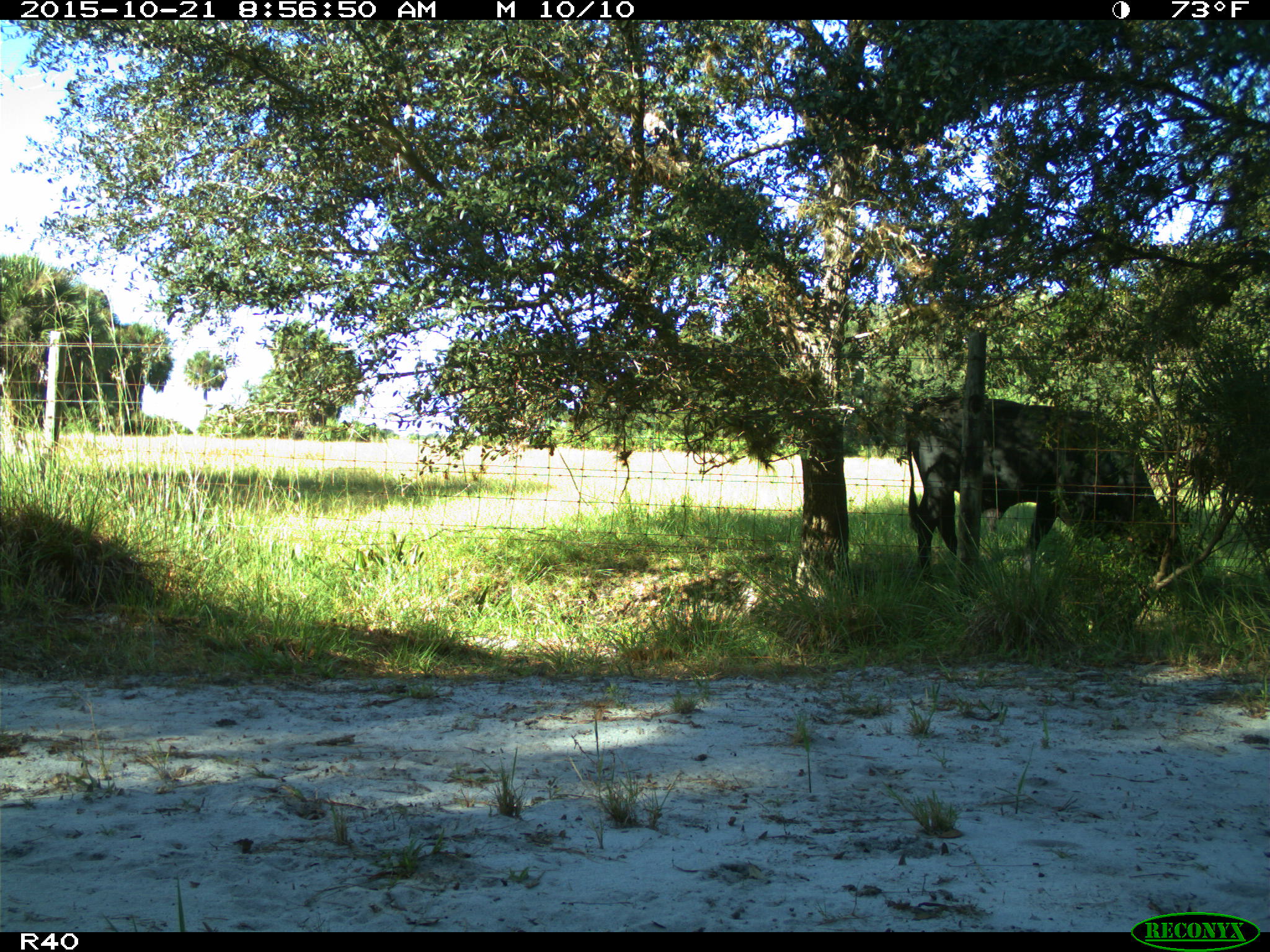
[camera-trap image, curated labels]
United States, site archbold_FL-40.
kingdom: Animalia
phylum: Chordata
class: Mammalia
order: Artiodactyla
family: Bovidae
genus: Bos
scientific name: Bos taurus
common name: domestic cow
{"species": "Bos taurus (domestic cow)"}